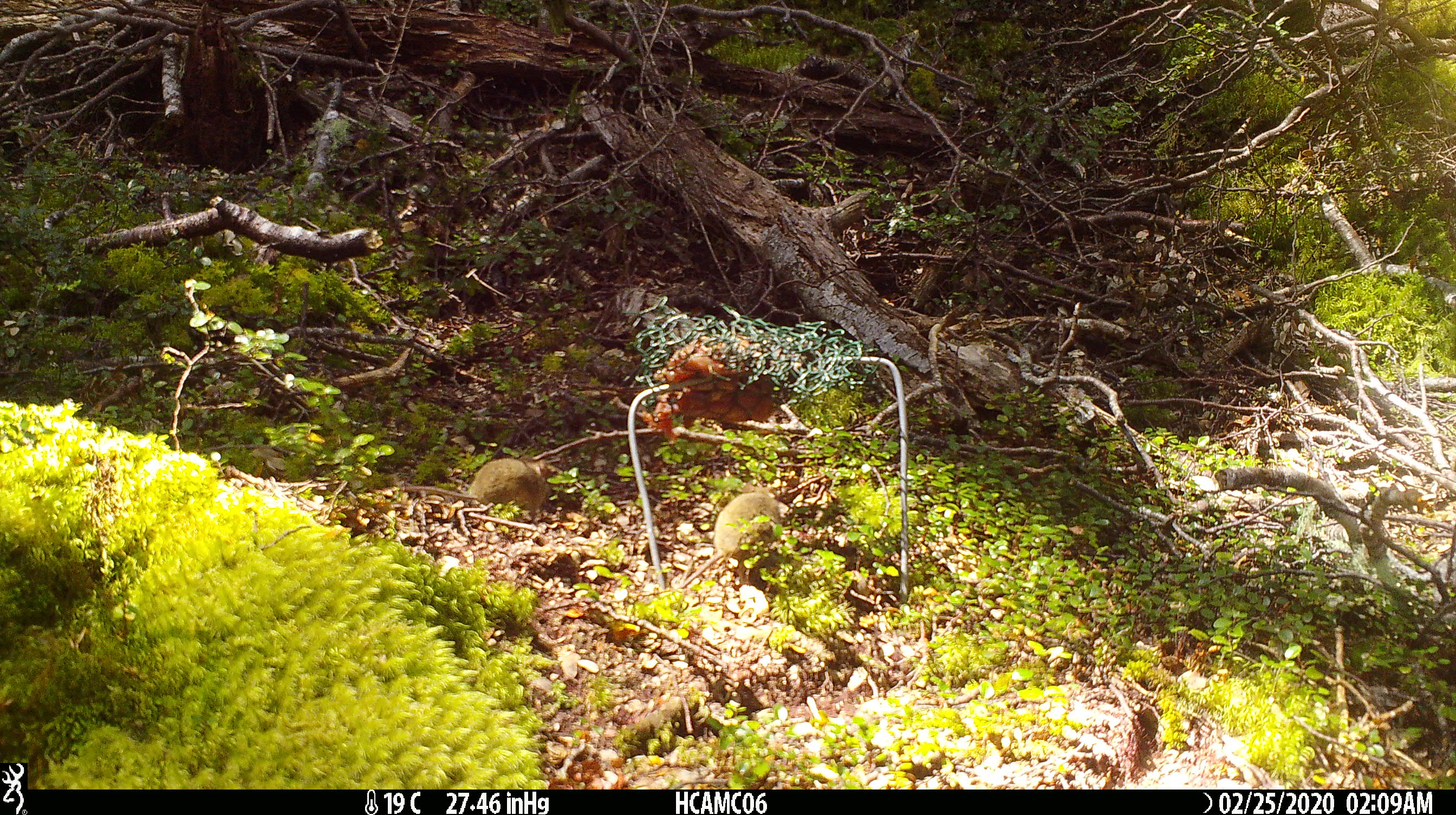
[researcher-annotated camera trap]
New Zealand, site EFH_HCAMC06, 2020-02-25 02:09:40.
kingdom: Animalia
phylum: Chordata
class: Mammalia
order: Rodentia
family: Muridae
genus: Mus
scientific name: Mus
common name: mouse